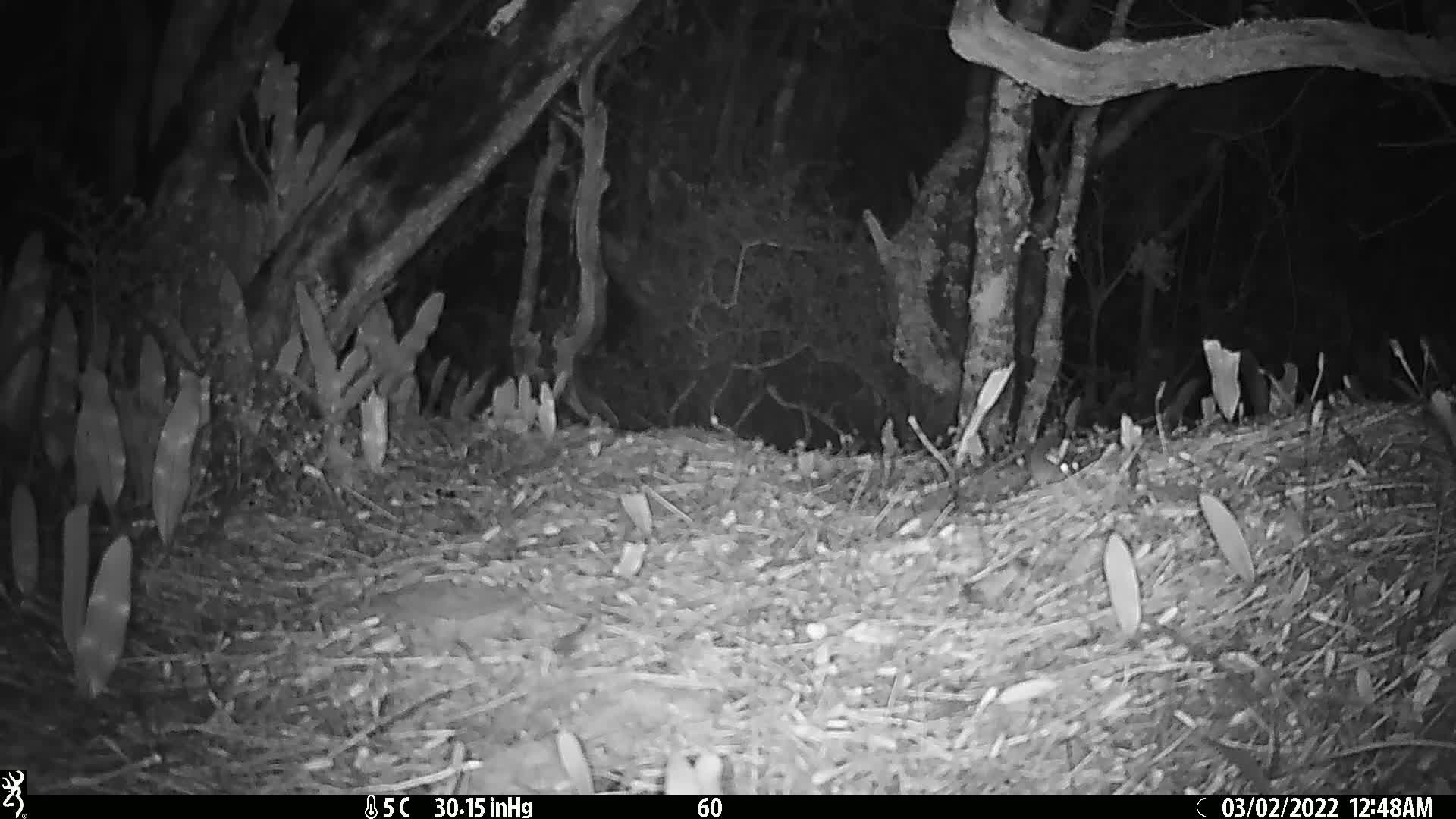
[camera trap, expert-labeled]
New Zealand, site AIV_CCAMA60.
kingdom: Animalia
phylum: Chordata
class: Mammalia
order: Rodentia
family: Muridae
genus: Mus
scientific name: Mus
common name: mouse